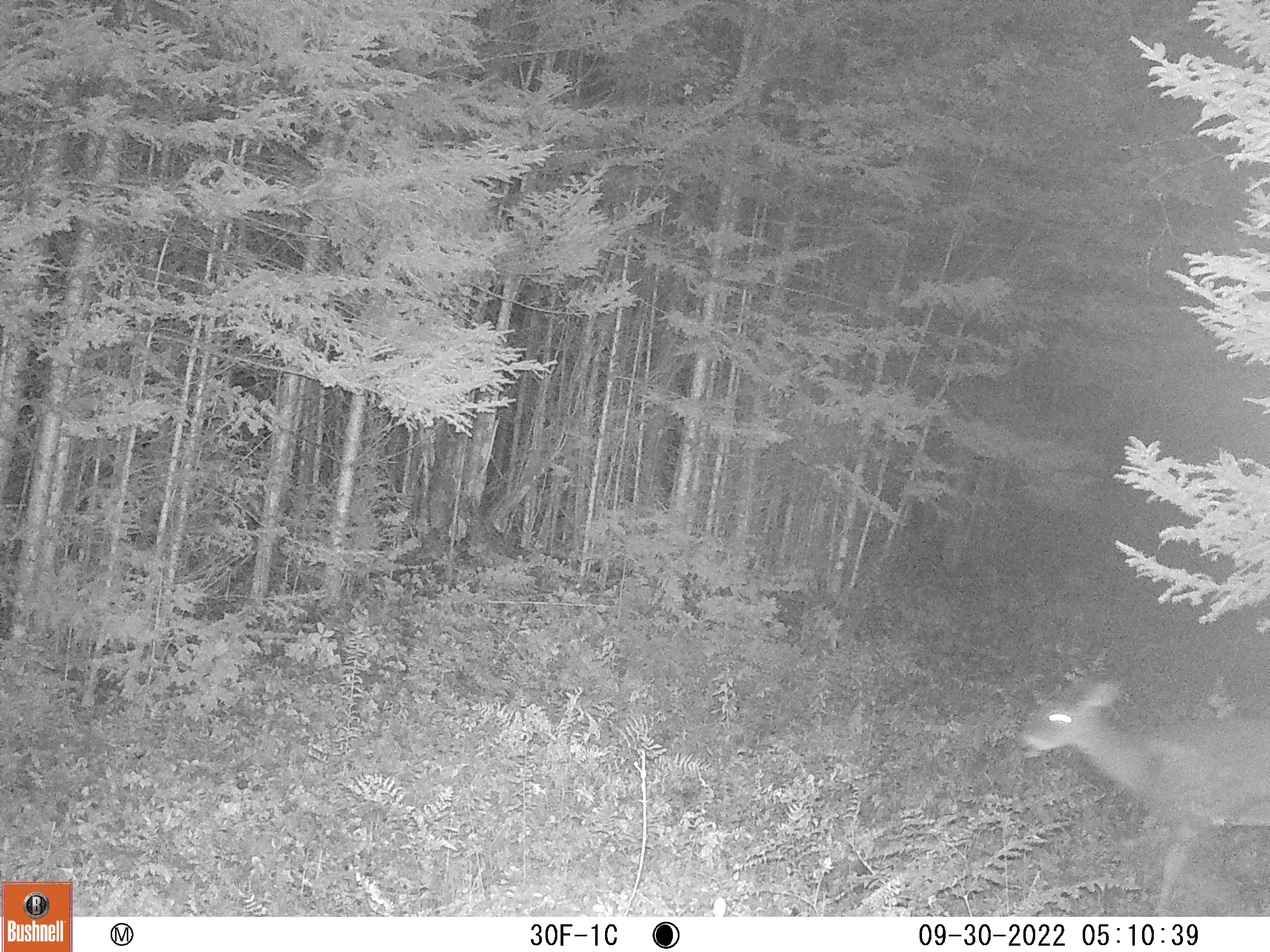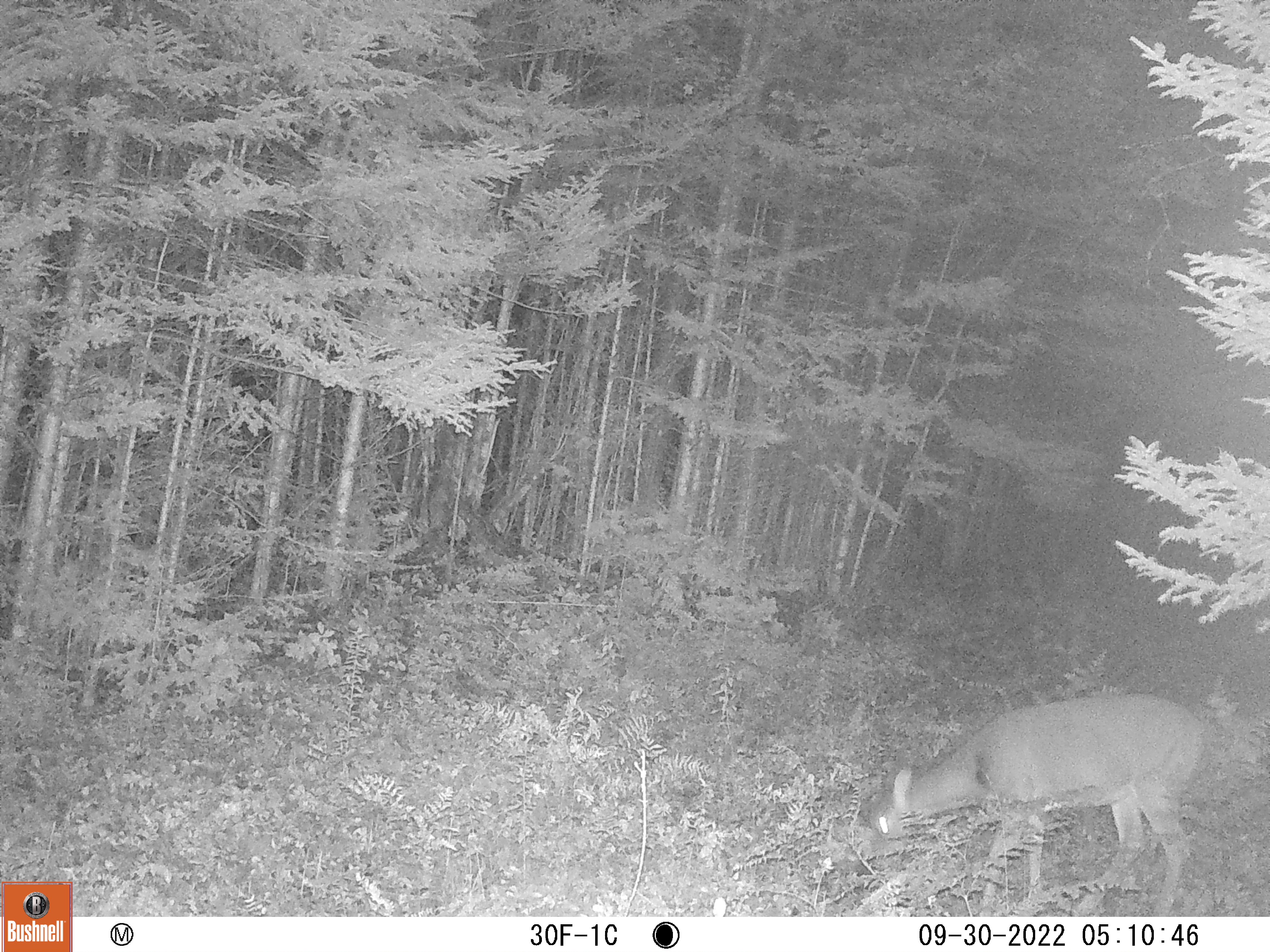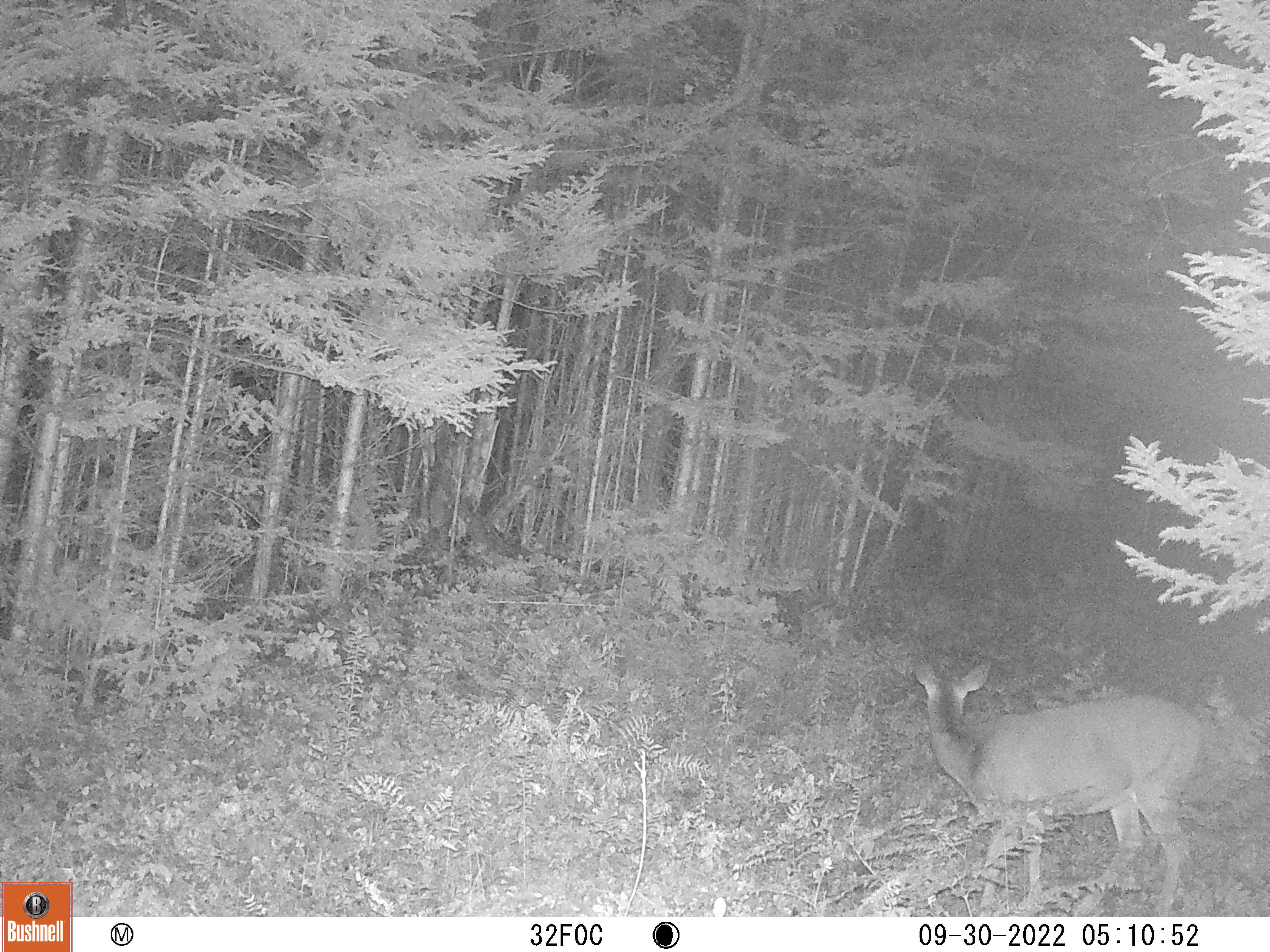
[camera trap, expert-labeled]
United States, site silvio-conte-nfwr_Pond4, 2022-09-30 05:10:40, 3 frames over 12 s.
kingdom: Animalia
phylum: Chordata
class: Mammalia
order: Artiodactyla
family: Cervidae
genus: Odocoileus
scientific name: Odocoileus virginianus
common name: white-tailed deer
White-tailed deer (Odocoileus virginianus).